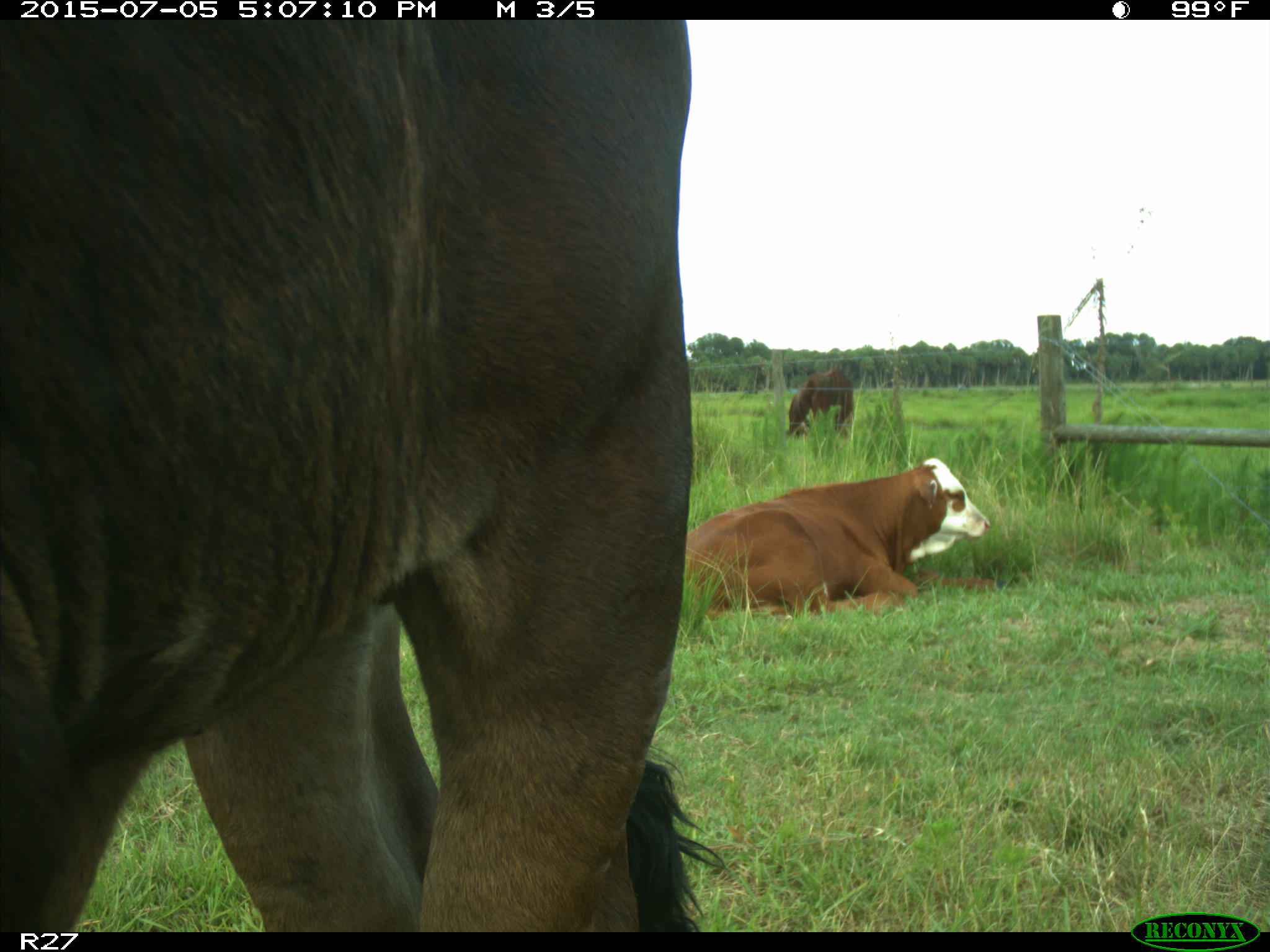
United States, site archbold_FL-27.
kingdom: Animalia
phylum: Chordata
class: Mammalia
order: Artiodactyla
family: Bovidae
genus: Bos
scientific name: Bos taurus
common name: domestic cow